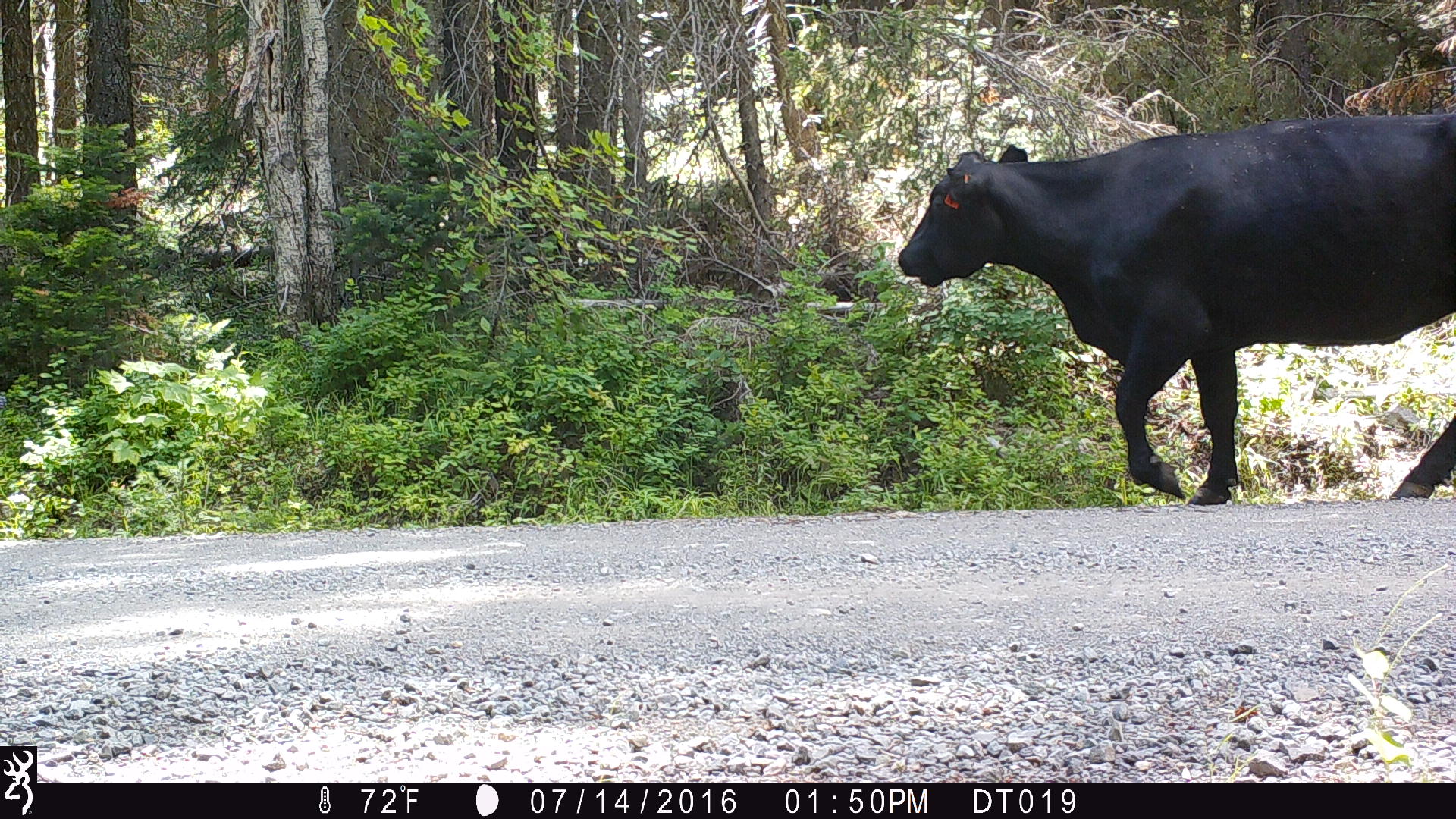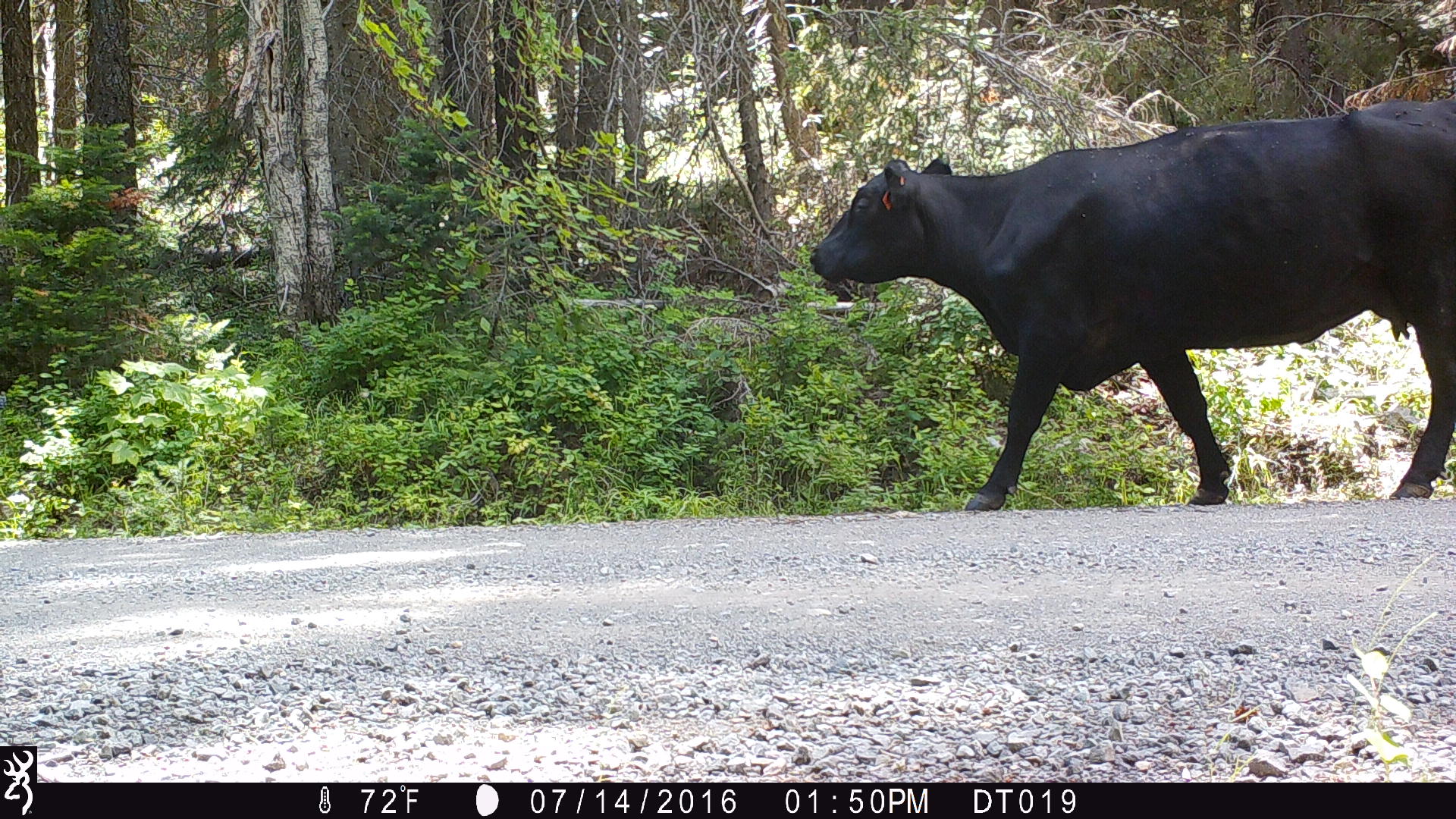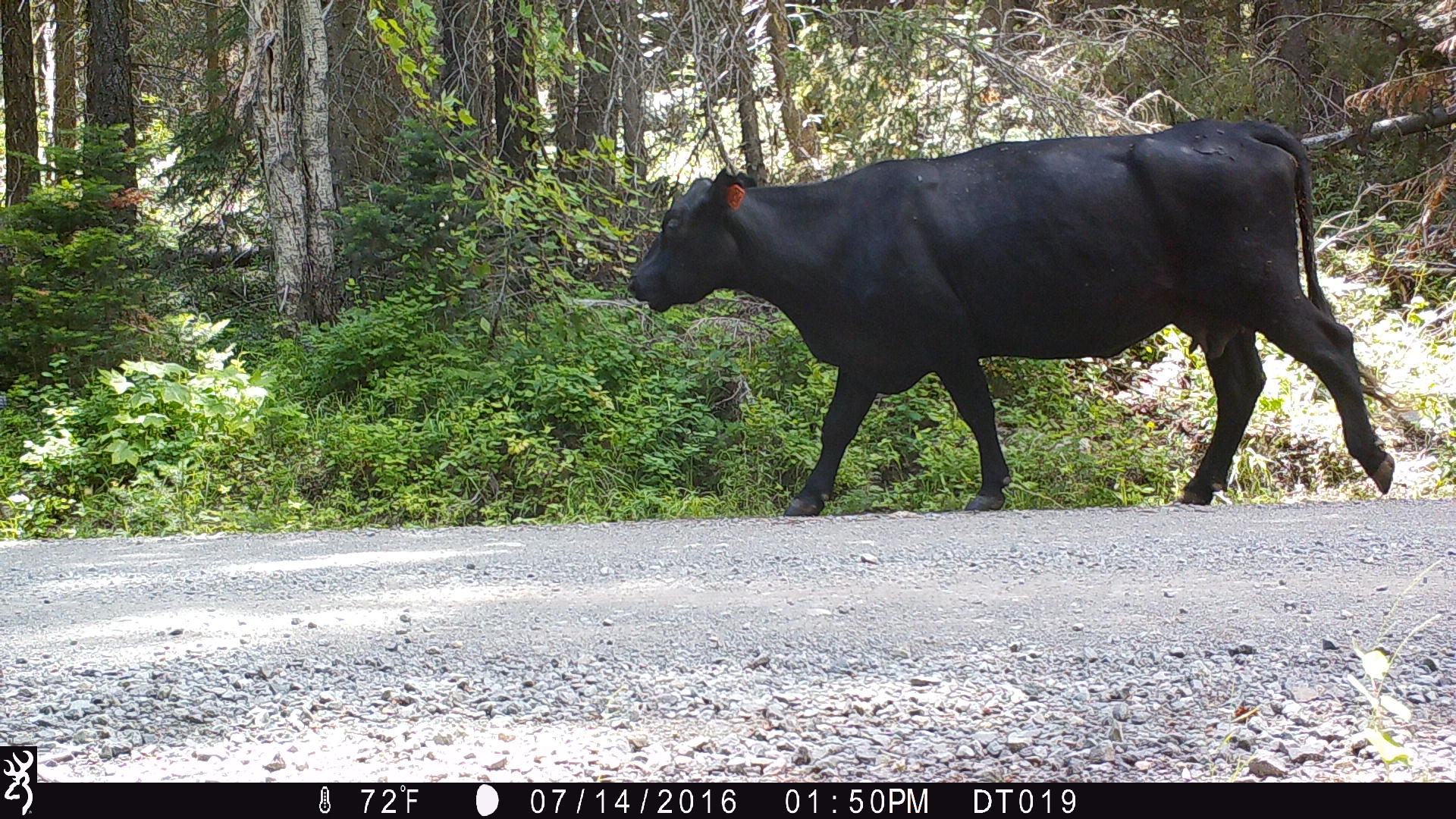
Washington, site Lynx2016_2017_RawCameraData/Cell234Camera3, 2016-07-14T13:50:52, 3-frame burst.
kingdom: Animalia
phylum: Chordata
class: Mammalia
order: Artiodactyla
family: Bovidae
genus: Bos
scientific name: Bos taurus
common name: domestic cattle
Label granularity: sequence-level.